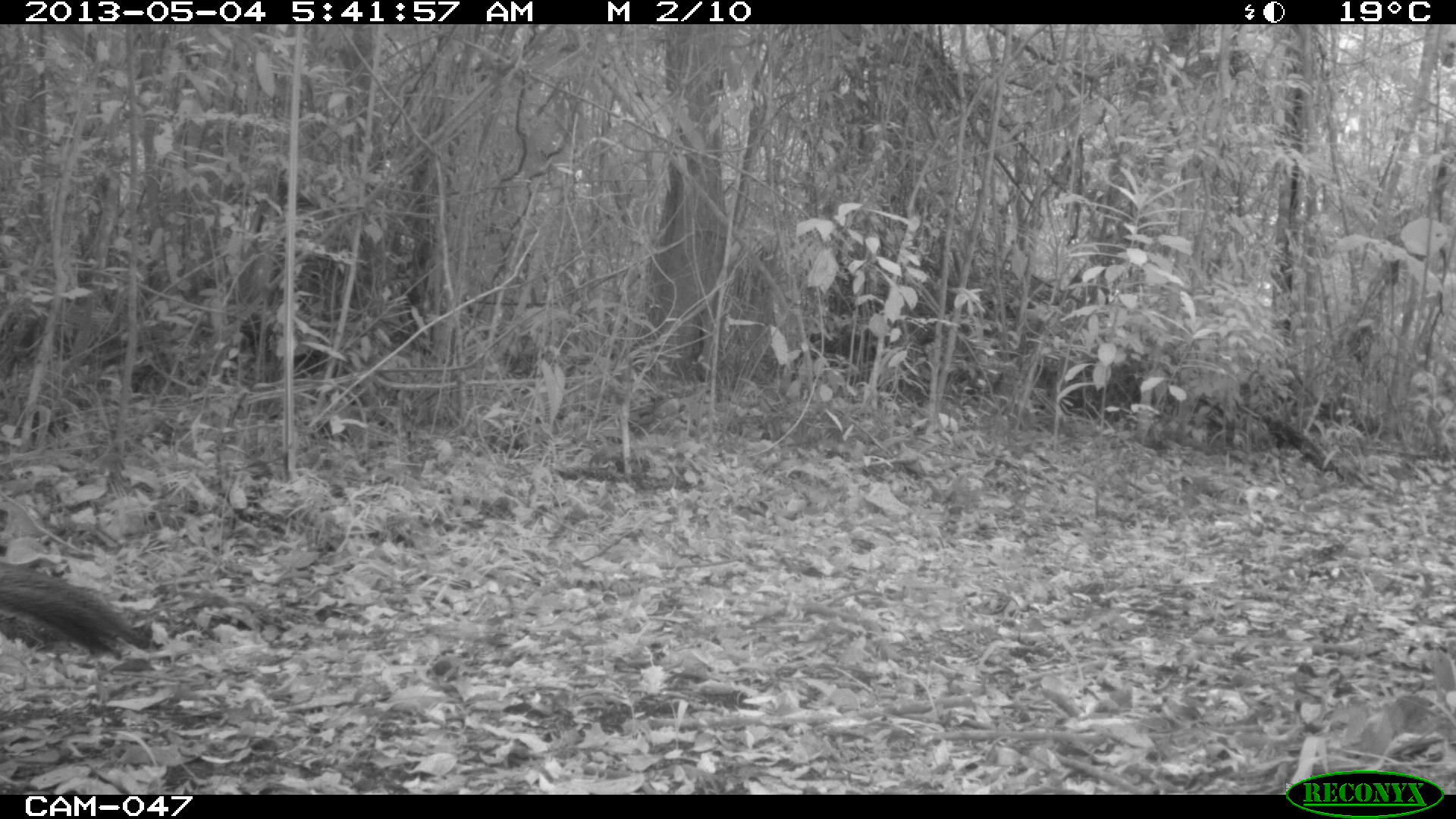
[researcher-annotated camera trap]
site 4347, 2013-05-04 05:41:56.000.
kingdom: Animalia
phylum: Chordata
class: Aves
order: Galliformes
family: Cracidae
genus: Crax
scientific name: Crax rubra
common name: great curassow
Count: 1.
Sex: female.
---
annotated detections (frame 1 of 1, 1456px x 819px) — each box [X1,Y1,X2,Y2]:
crax rubra: [0,566,154,662]